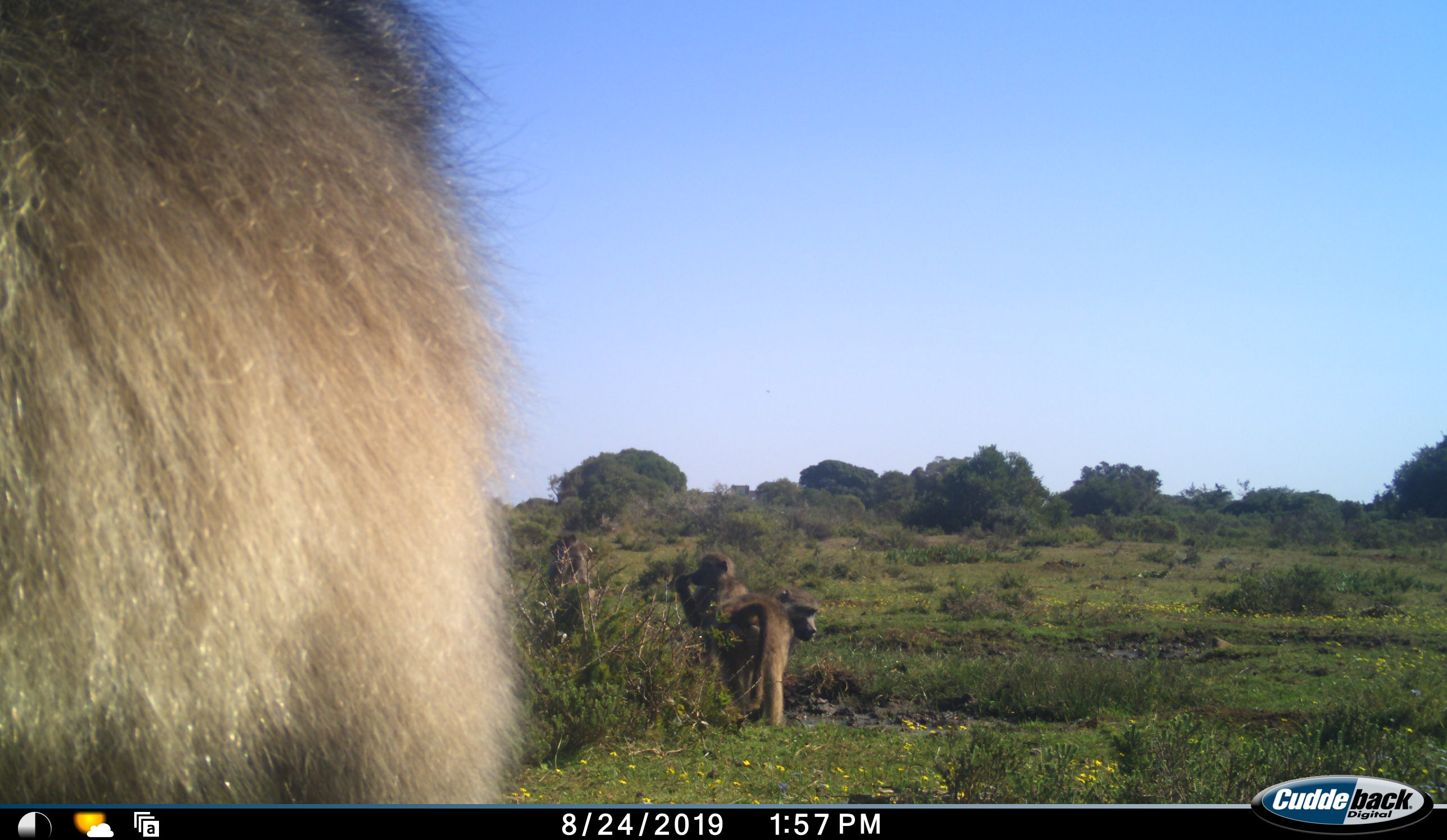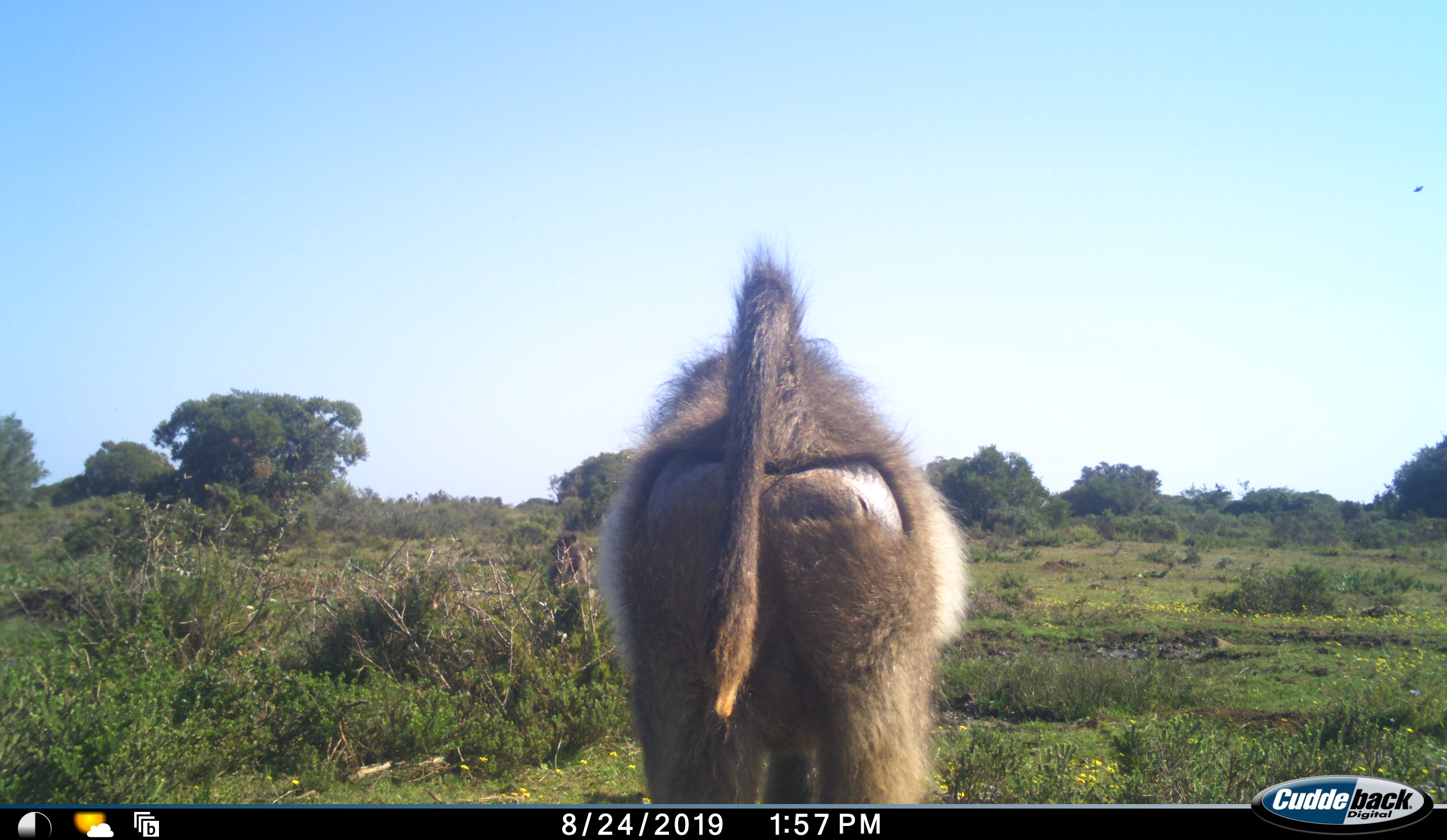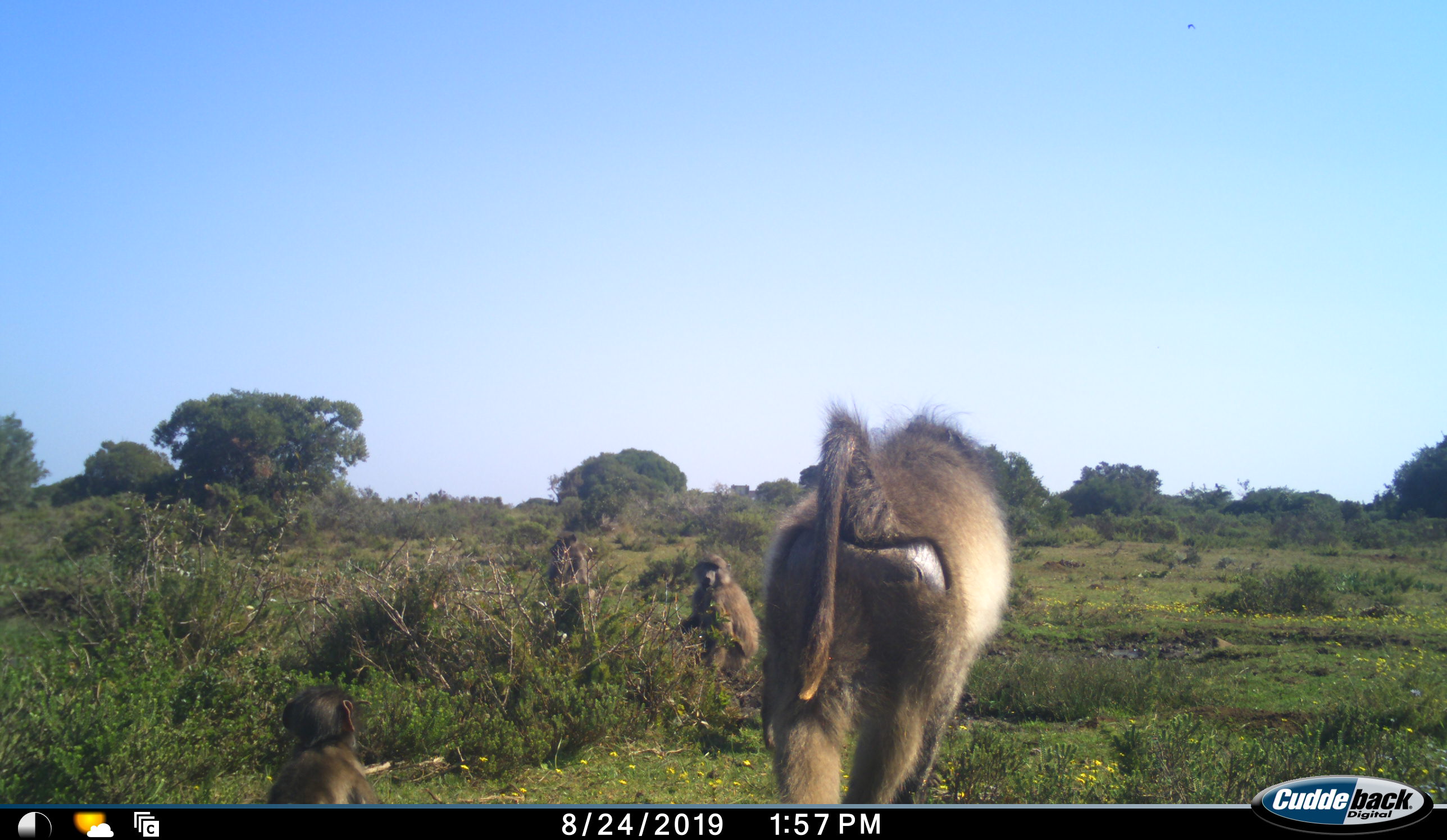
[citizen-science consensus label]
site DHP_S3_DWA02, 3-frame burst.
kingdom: Animalia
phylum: Chordata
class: Mammalia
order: Primates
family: Cercopithecidae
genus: Papio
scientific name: Papio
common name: baboon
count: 4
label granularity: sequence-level